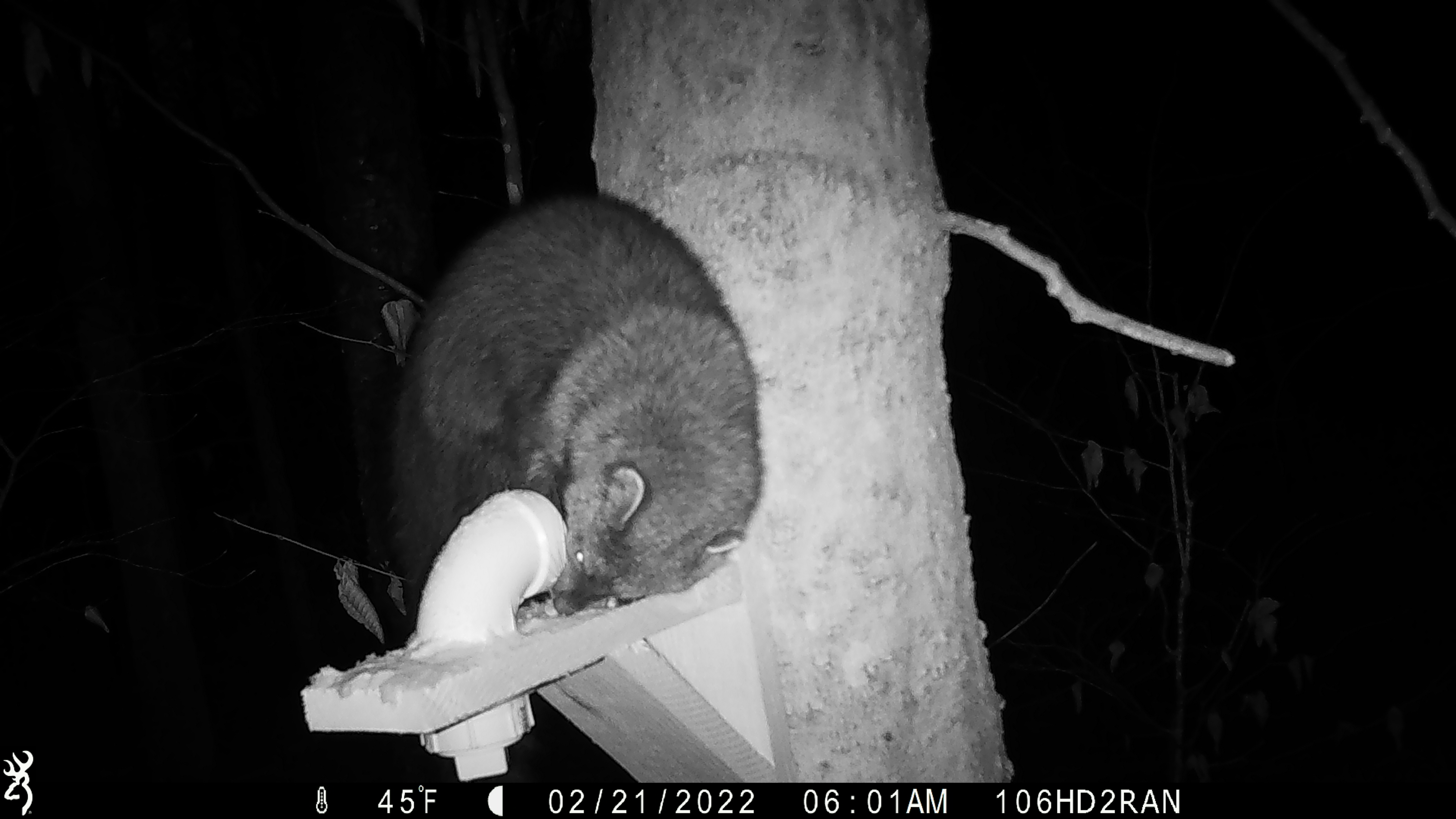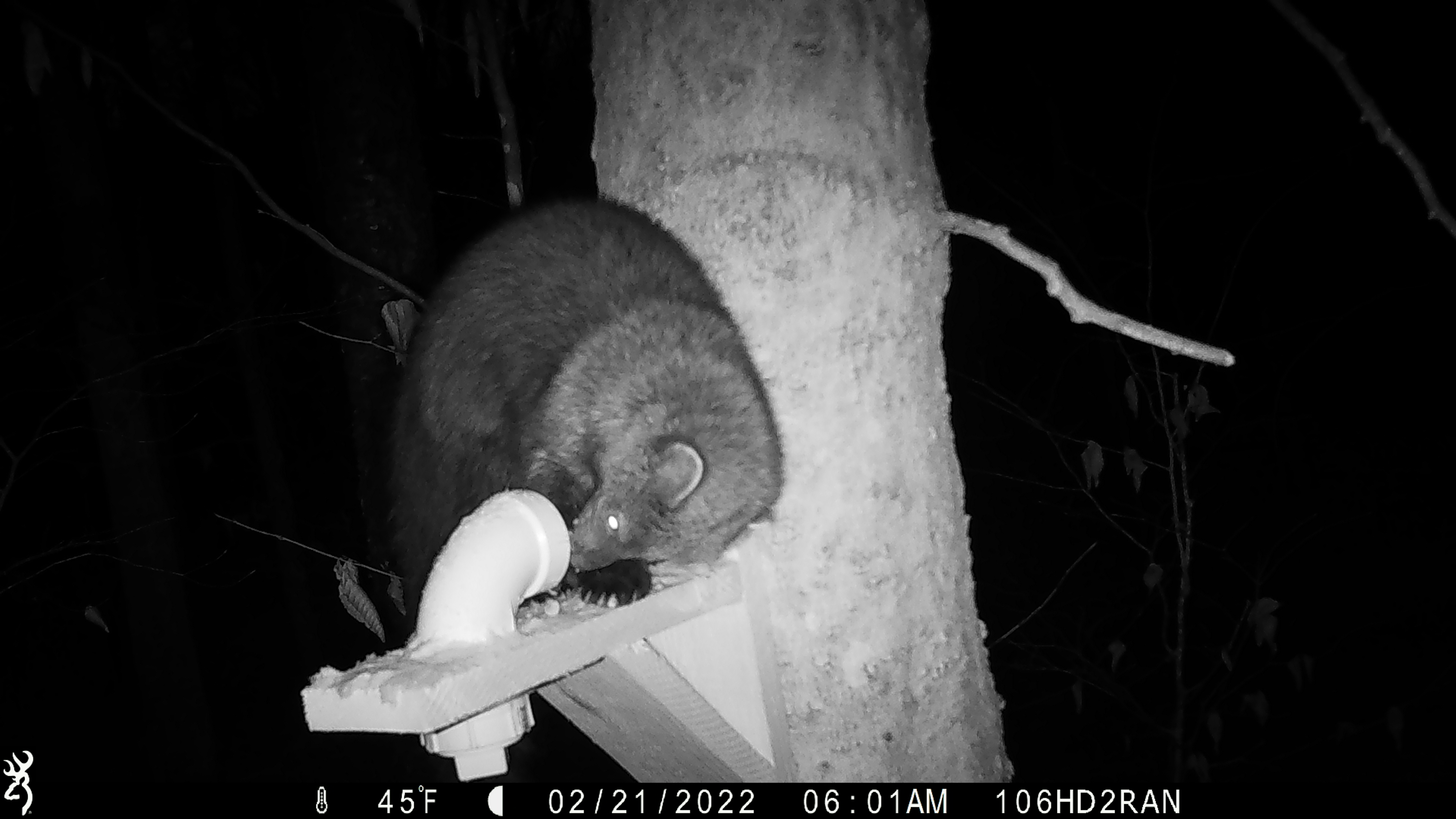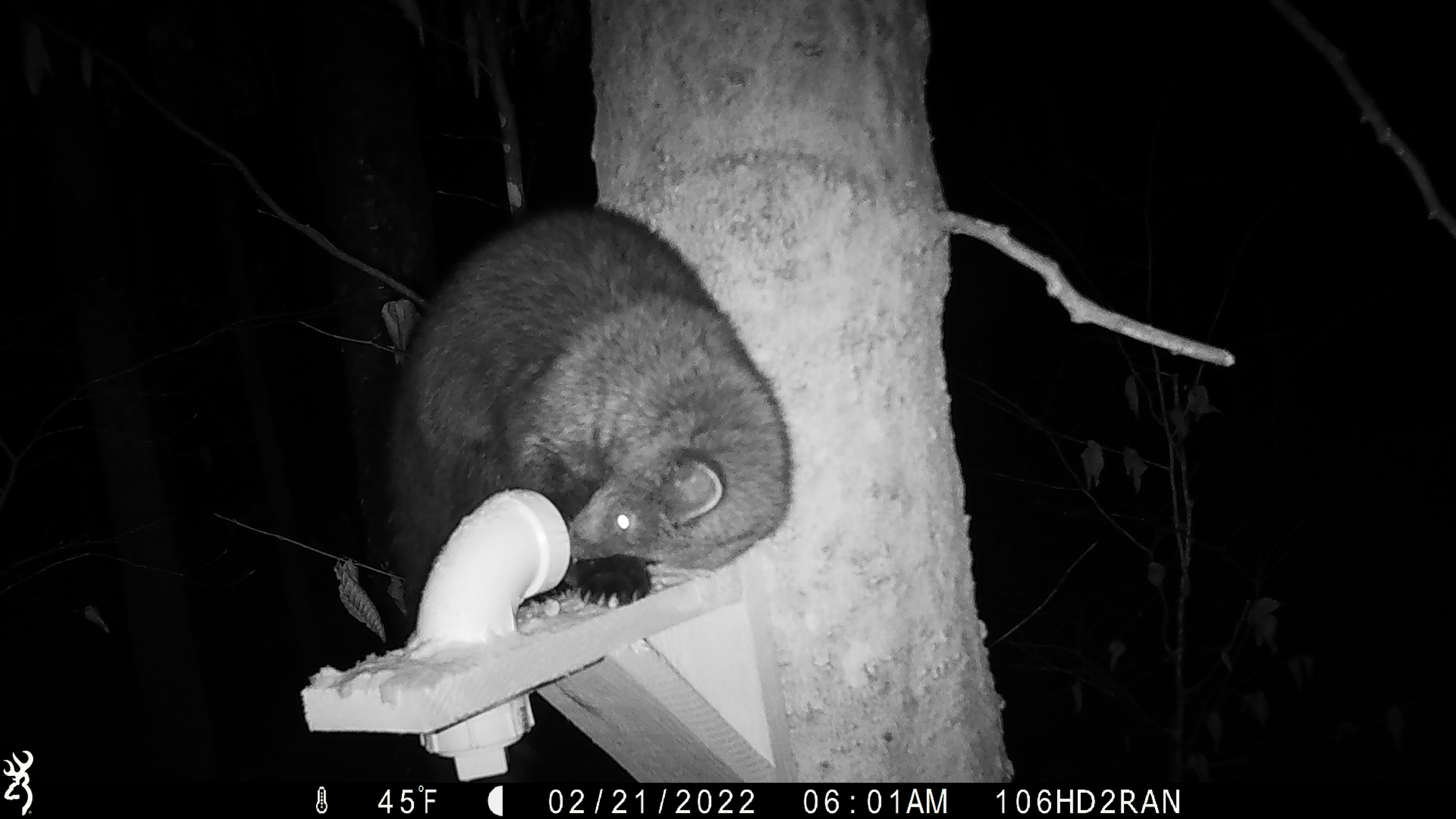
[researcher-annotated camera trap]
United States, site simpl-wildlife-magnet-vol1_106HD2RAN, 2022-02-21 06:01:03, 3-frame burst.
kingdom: Animalia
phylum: Chordata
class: Mammalia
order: Carnivora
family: Mustelidae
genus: Pekania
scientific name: Pekania pennanti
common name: fisher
Fisher (Pekania pennanti).